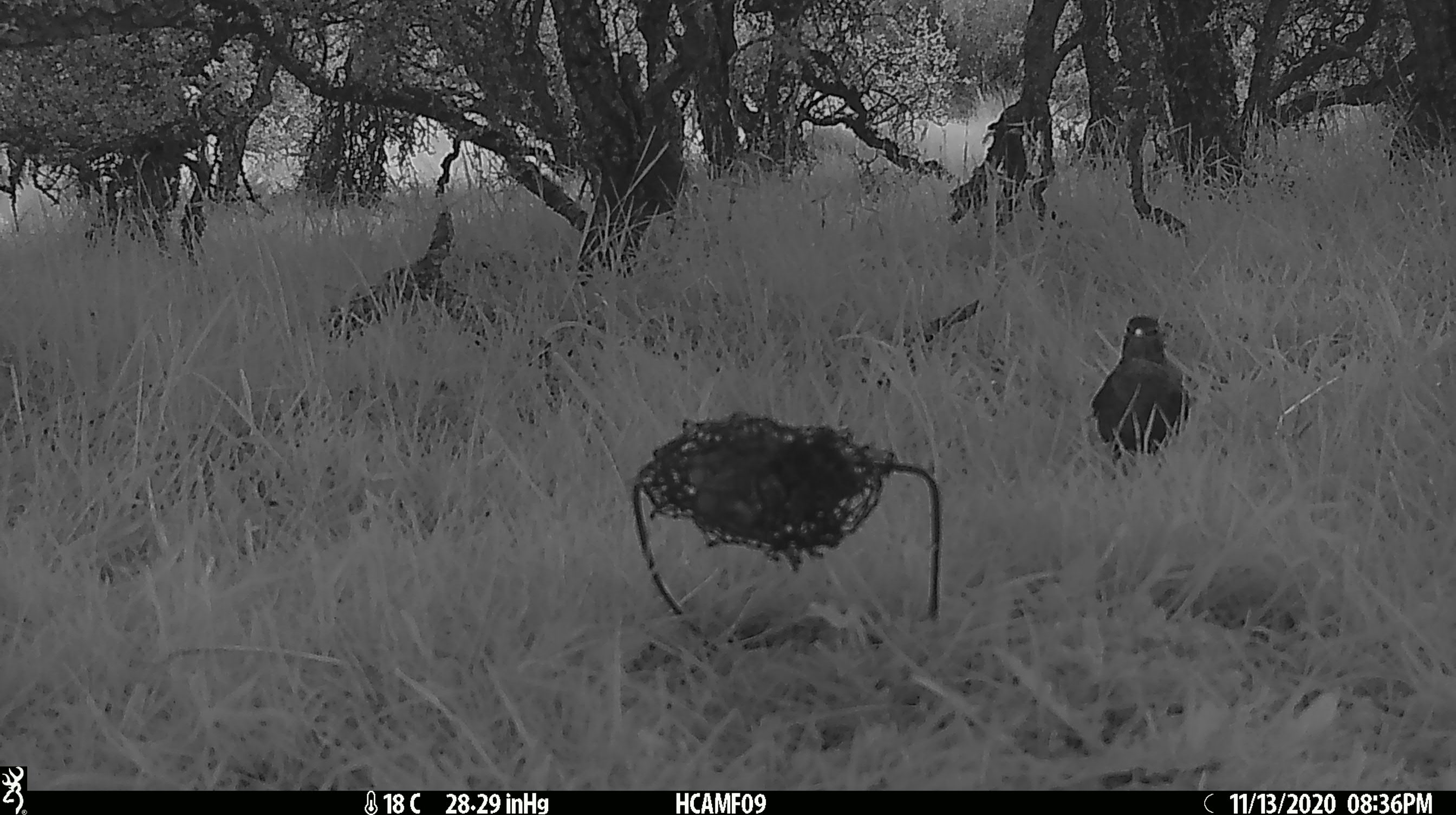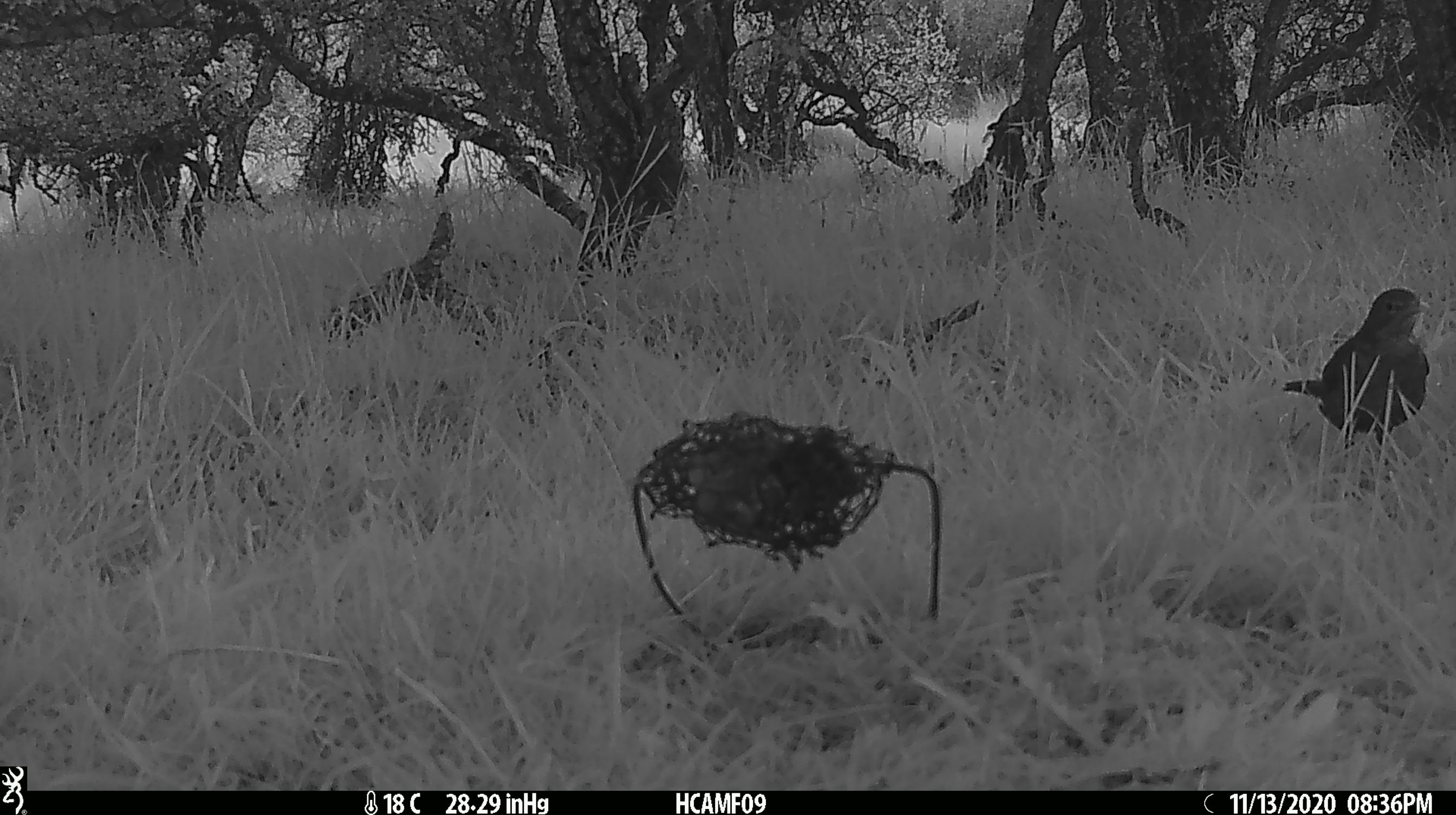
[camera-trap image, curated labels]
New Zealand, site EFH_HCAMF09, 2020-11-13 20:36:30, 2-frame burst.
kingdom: Animalia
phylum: Chordata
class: Aves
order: Passeriformes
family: Turdidae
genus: Turdus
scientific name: Turdus merula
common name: eurasian blackbird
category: blackbird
Blackbird (eurasian blackbird) (Turdus merula).